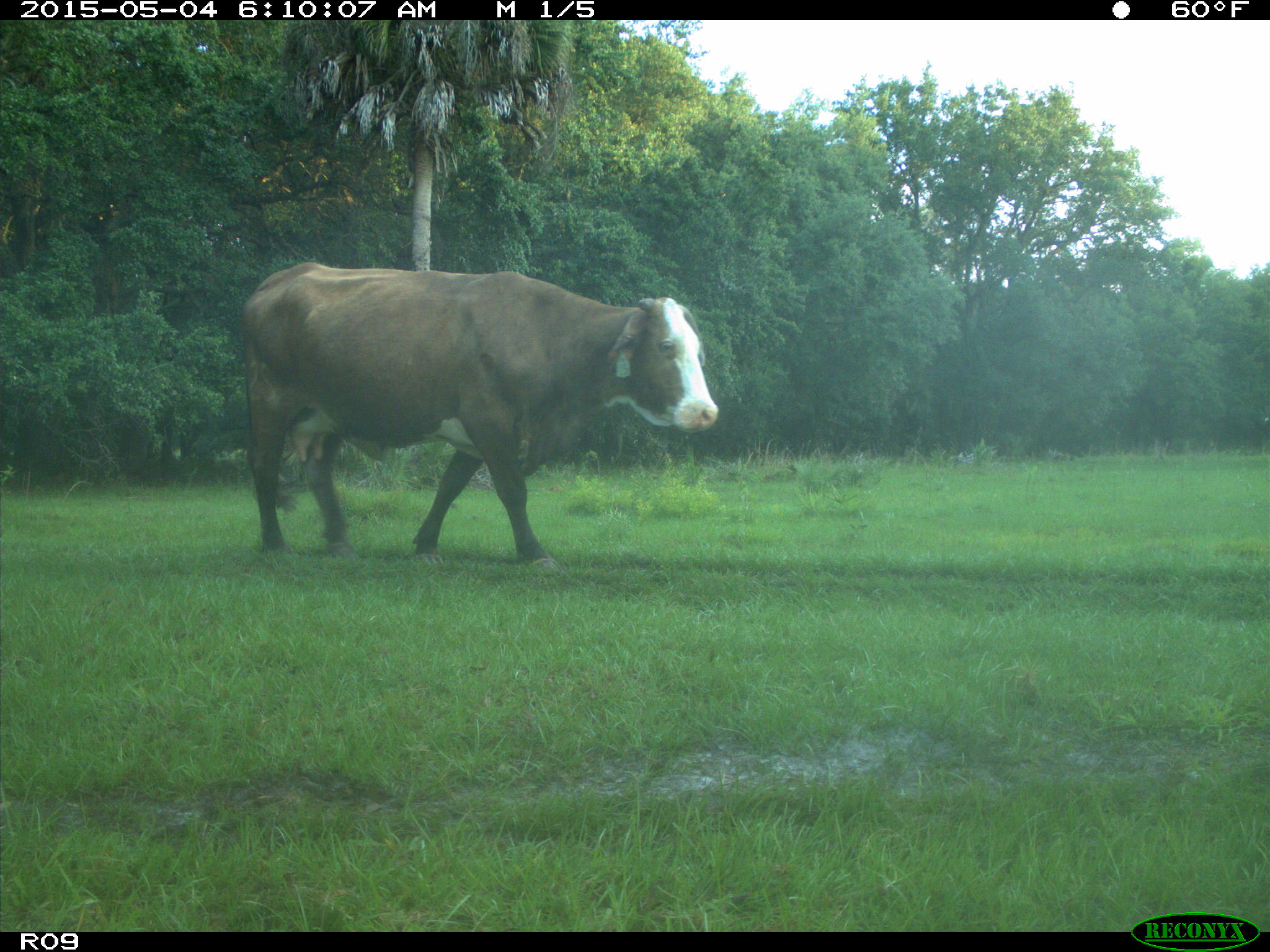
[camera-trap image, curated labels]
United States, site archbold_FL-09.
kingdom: Animalia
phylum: Chordata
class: Mammalia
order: Artiodactyla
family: Bovidae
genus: Bos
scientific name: Bos taurus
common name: domestic cow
Bos taurus (domestic cow).